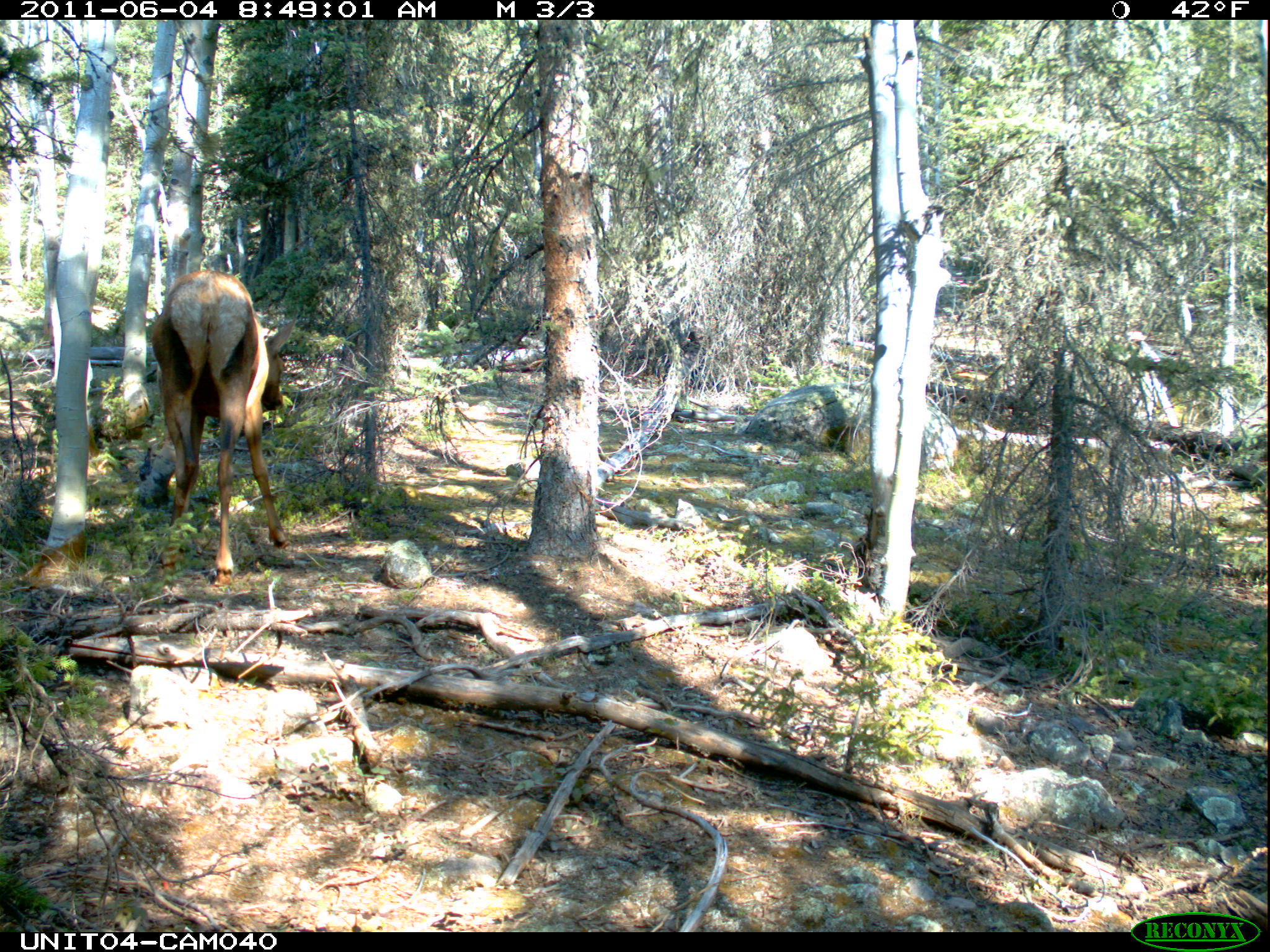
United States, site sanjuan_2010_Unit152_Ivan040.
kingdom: Animalia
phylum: Chordata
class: Mammalia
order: Artiodactyla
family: Cervidae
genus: Cervus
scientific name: Cervus elaphus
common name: red deer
Cervus elaphus (red deer).